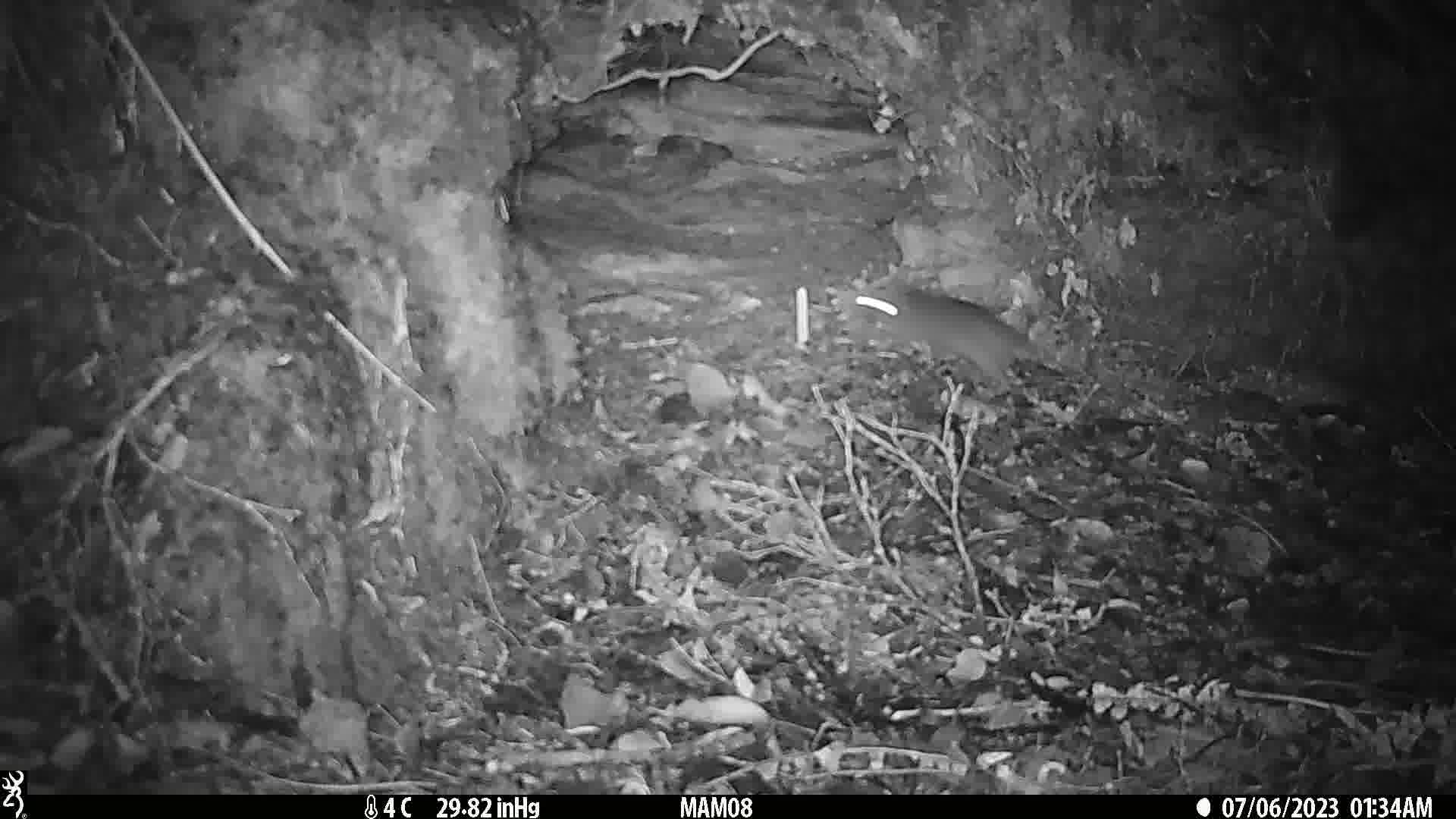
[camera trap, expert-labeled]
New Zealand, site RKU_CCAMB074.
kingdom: Animalia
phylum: Chordata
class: Mammalia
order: Rodentia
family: Muridae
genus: Rattus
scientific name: Rattus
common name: rat